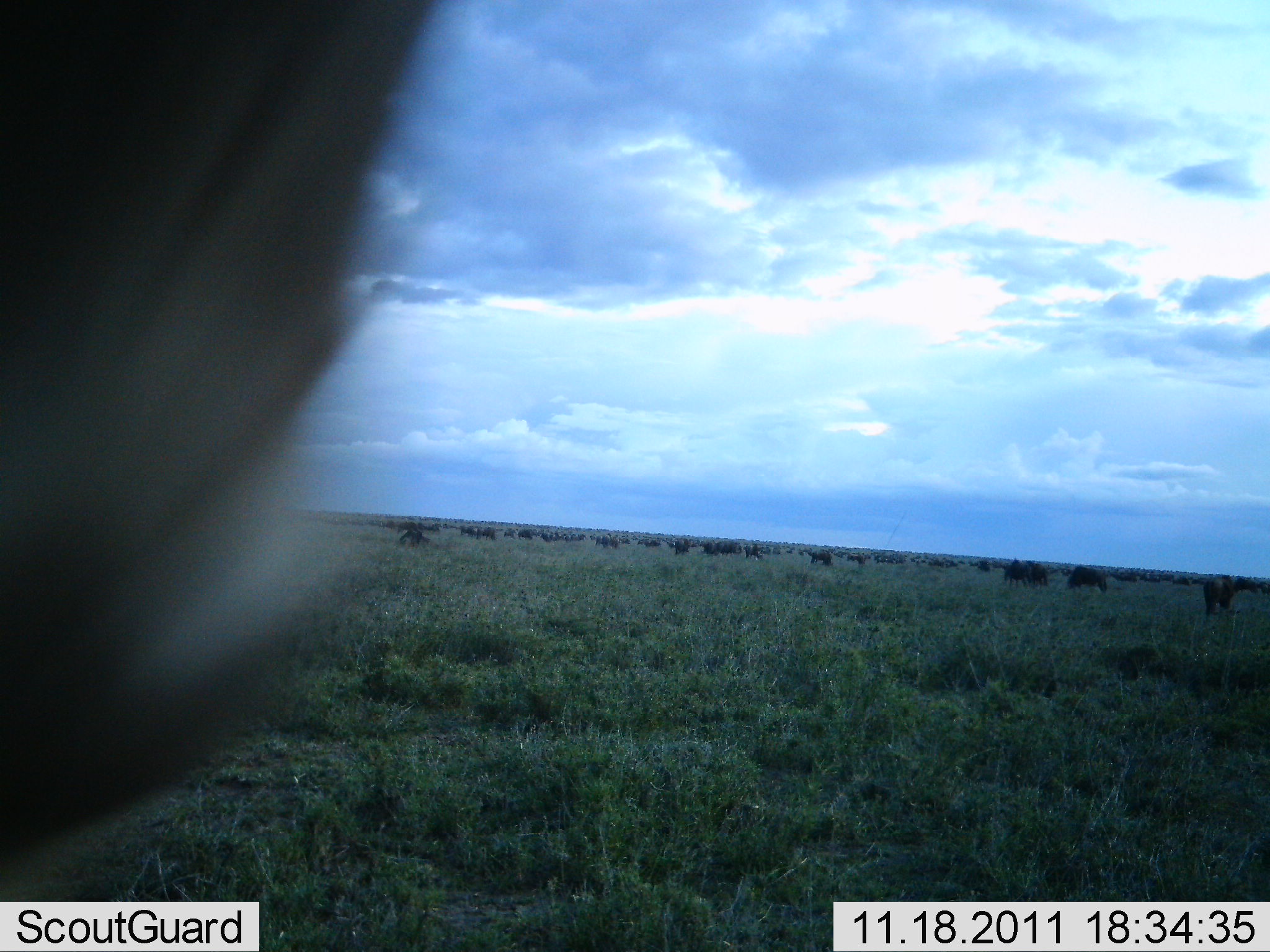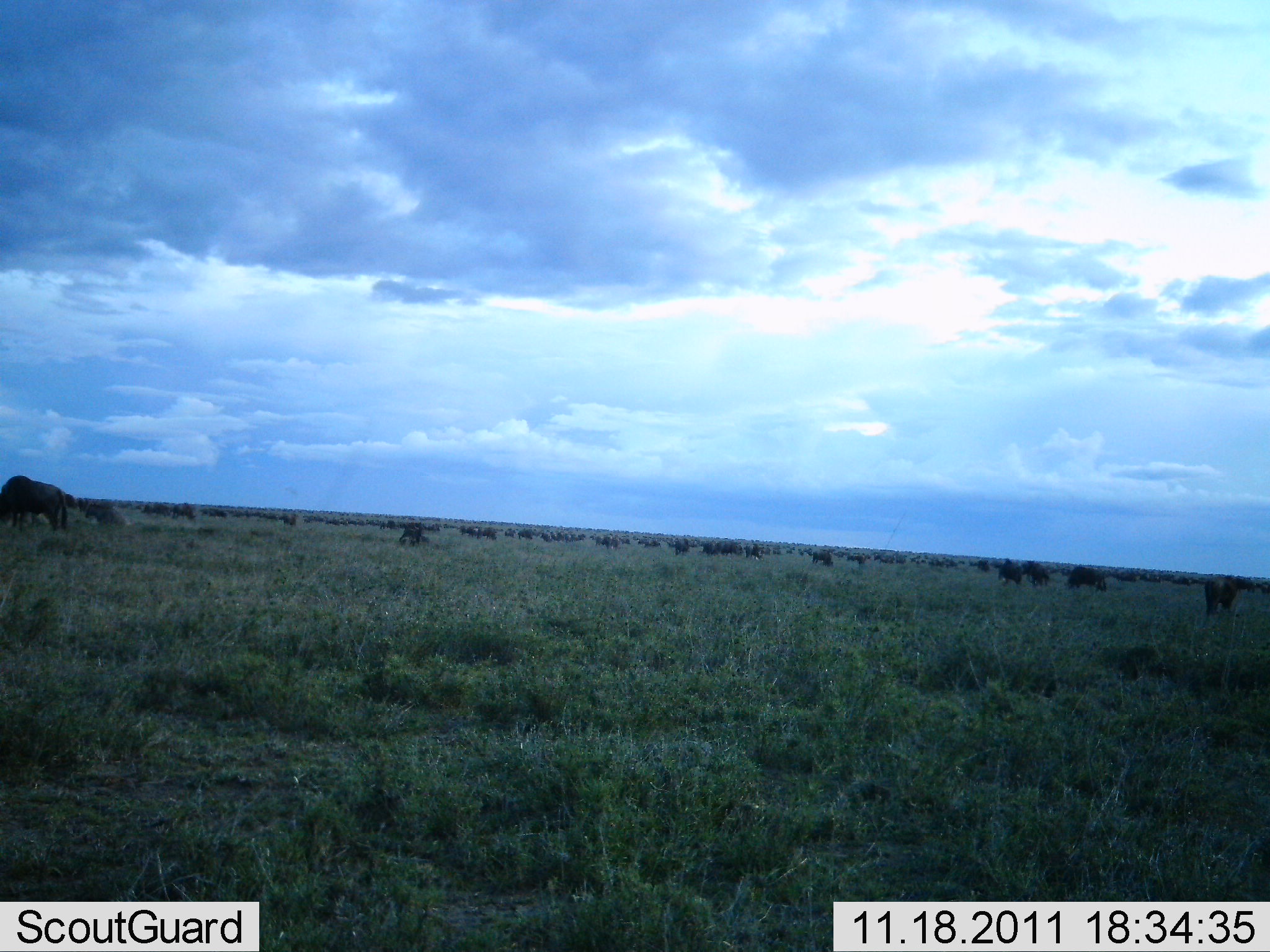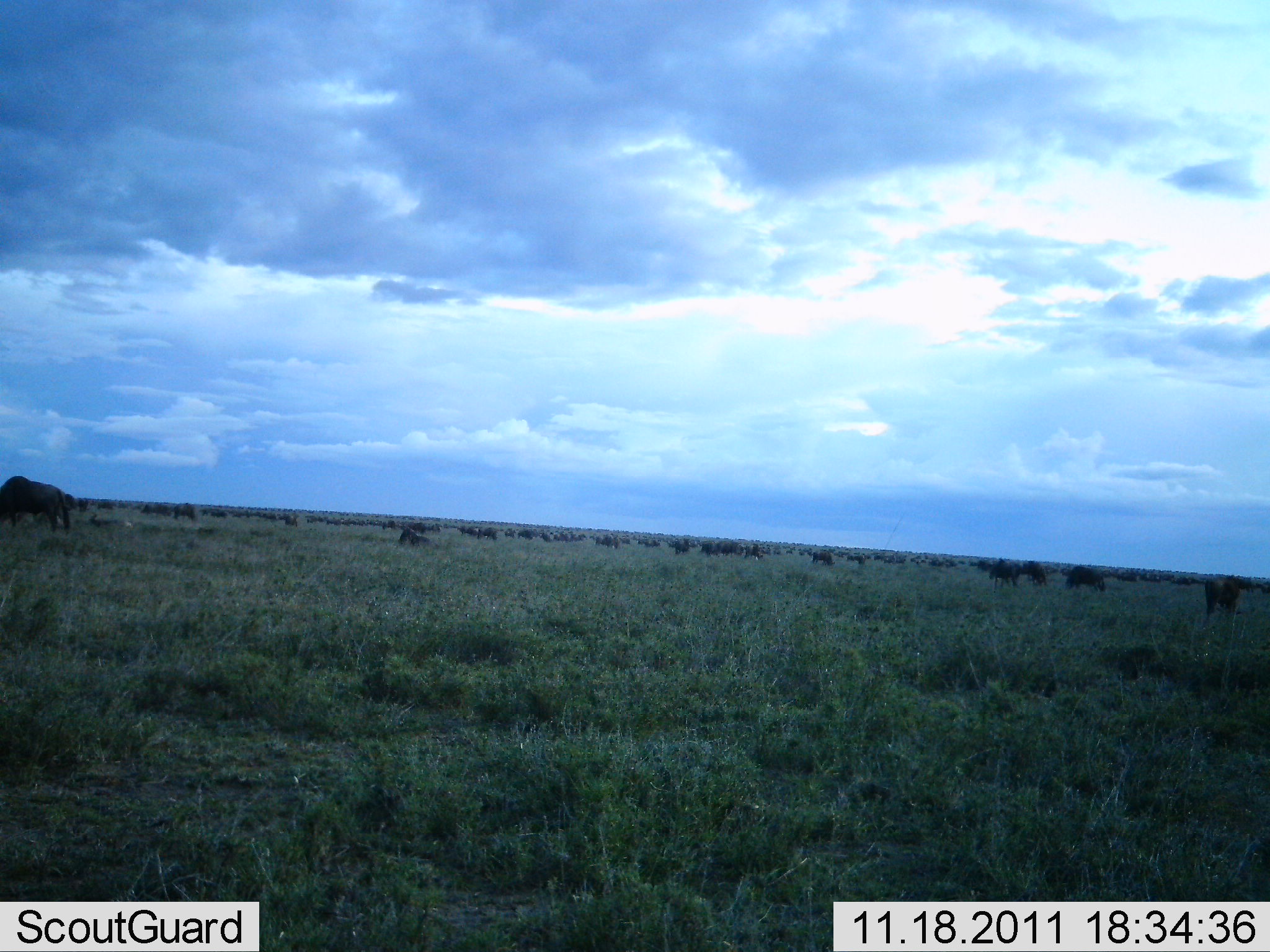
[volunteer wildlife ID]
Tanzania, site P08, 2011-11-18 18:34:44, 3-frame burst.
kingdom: Animalia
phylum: Chordata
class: Mammalia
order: Artiodactyla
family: Bovidae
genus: Connochaetes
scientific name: Connochaetes taurinus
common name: blue wildebeest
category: wildebeest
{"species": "wildebeest (blue wildebeest) (Connochaetes taurinus)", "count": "51+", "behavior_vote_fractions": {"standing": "67%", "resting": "17%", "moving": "33%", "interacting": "8%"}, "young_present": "0%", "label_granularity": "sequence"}